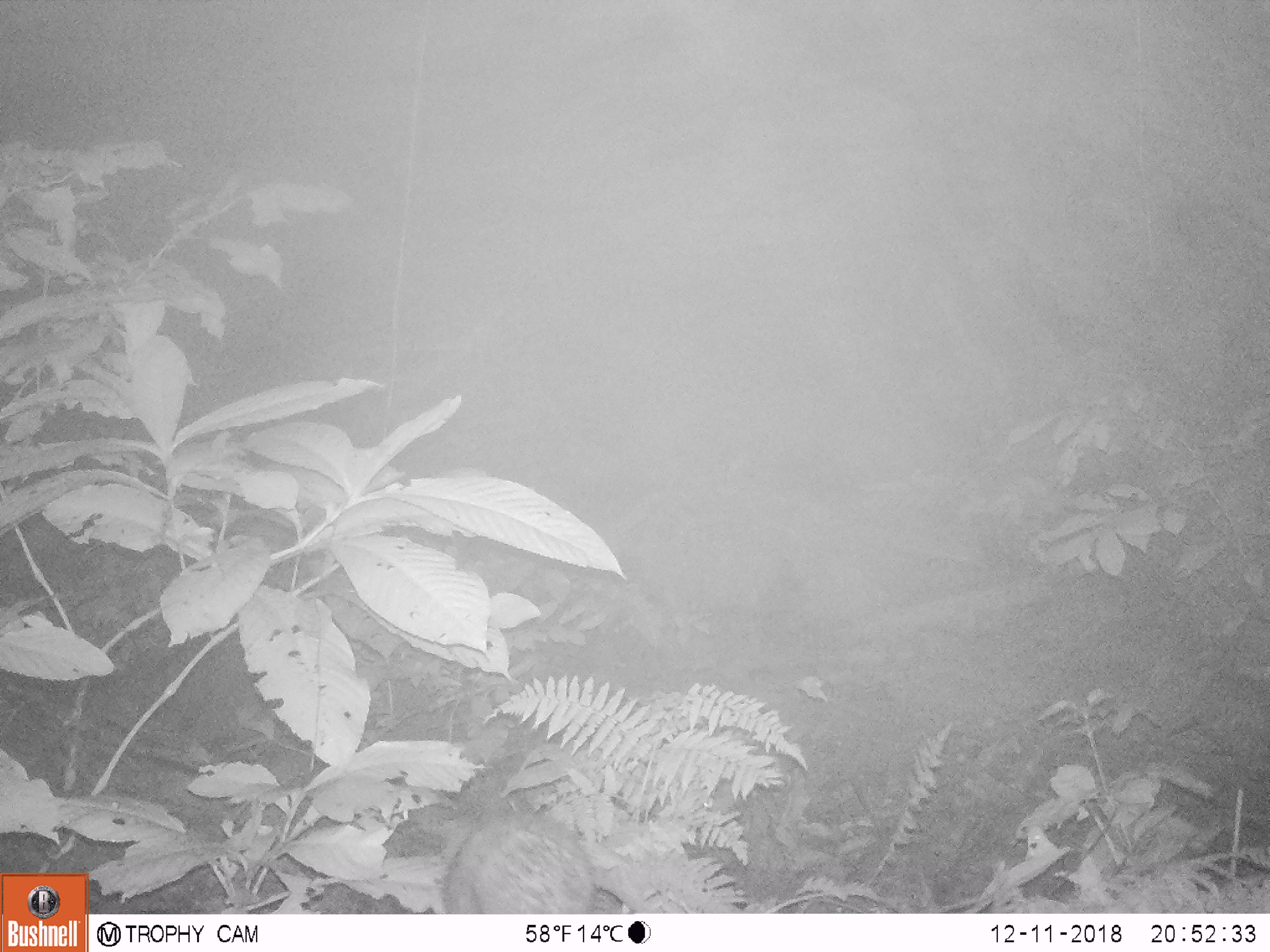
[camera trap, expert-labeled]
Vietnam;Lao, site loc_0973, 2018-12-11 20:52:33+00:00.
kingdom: Animalia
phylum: Chordata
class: Mammalia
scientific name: Mammalia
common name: mammal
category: unidentified small mammal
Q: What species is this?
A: Unidentified small mammal (mammal) (Mammalia).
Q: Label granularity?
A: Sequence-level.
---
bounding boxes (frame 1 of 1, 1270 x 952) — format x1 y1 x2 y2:
unidentified small mammal: 441 813 594 912